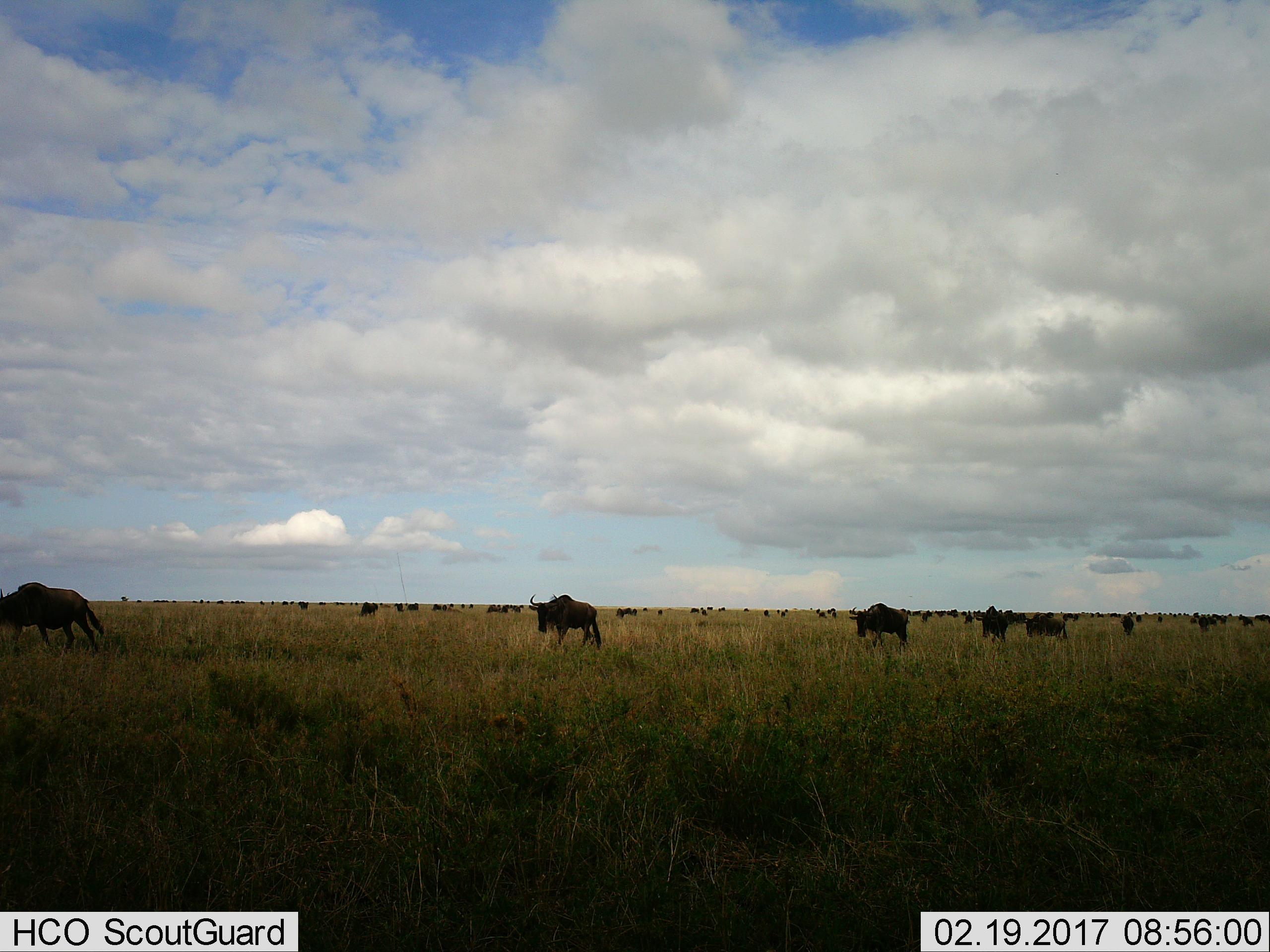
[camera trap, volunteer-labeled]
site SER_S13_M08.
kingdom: Animalia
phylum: Chordata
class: Mammalia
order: Artiodactyla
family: Bovidae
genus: Connochaetes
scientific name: Connochaetes taurinus taurinus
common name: blue wildebeest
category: wildebeestblue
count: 11-50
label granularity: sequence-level